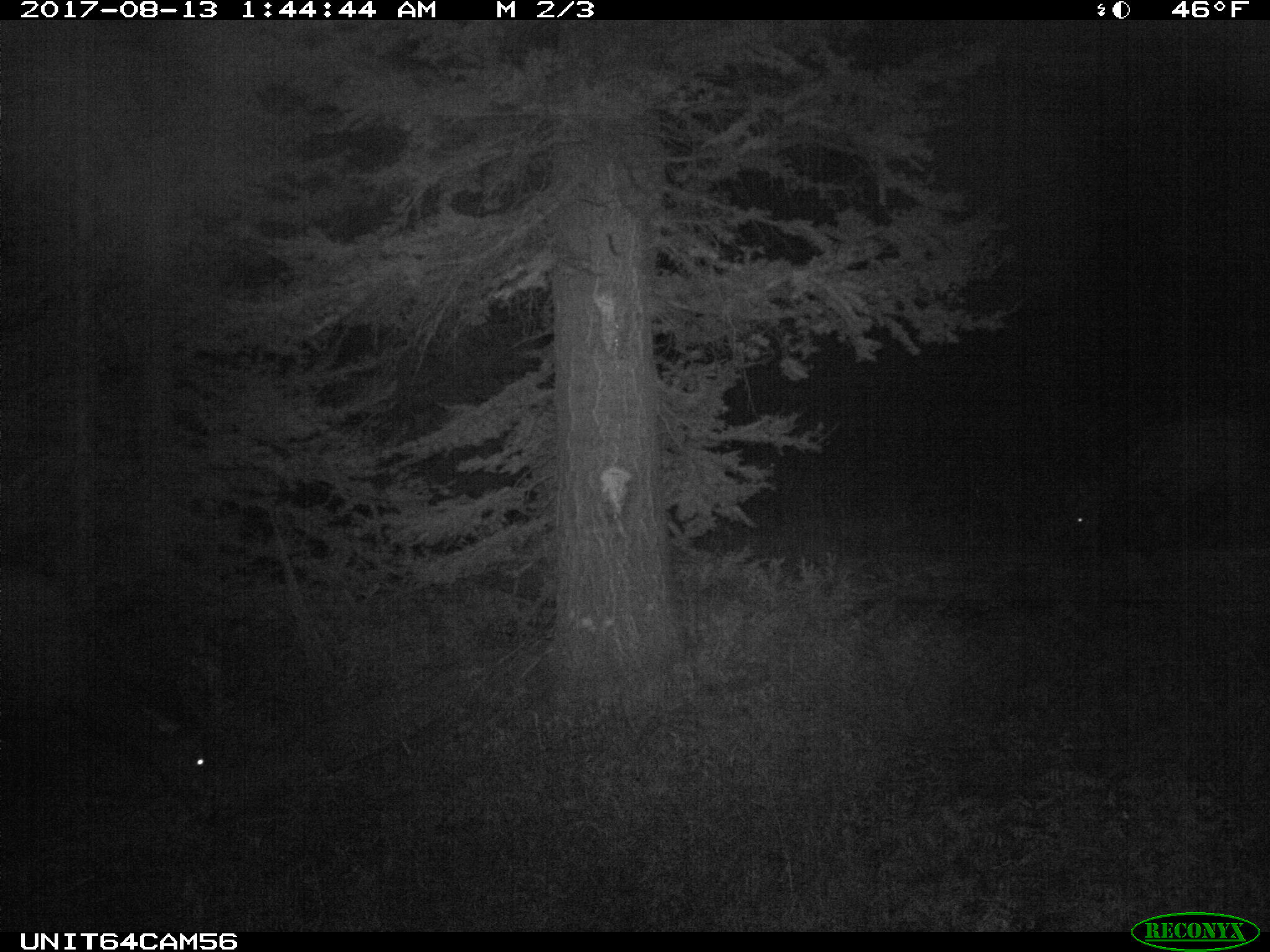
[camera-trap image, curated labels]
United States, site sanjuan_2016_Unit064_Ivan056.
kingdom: Animalia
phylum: Chordata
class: Mammalia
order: Artiodactyla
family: Cervidae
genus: Cervus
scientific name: Cervus elaphus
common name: red deer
Cervus elaphus (red deer).